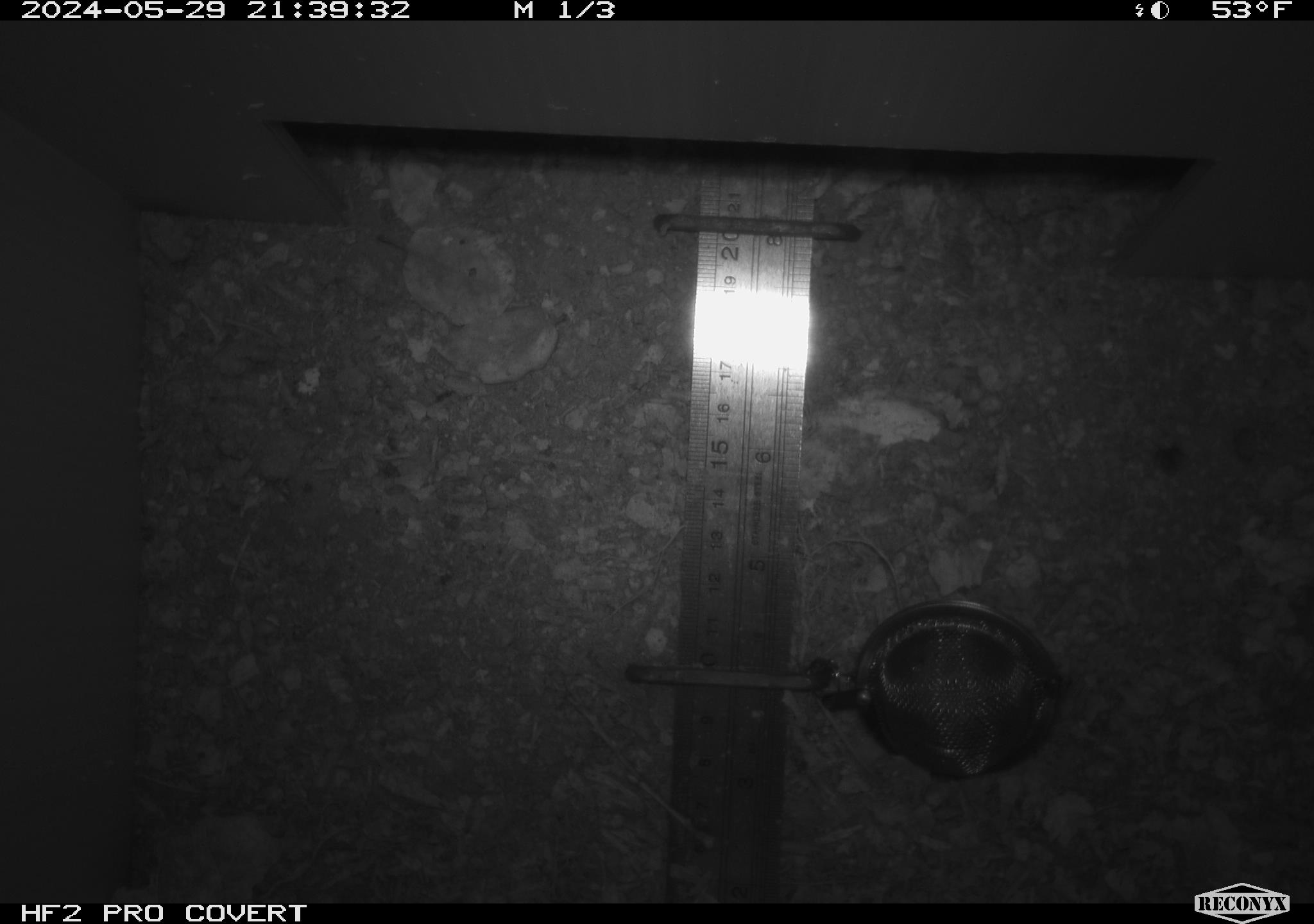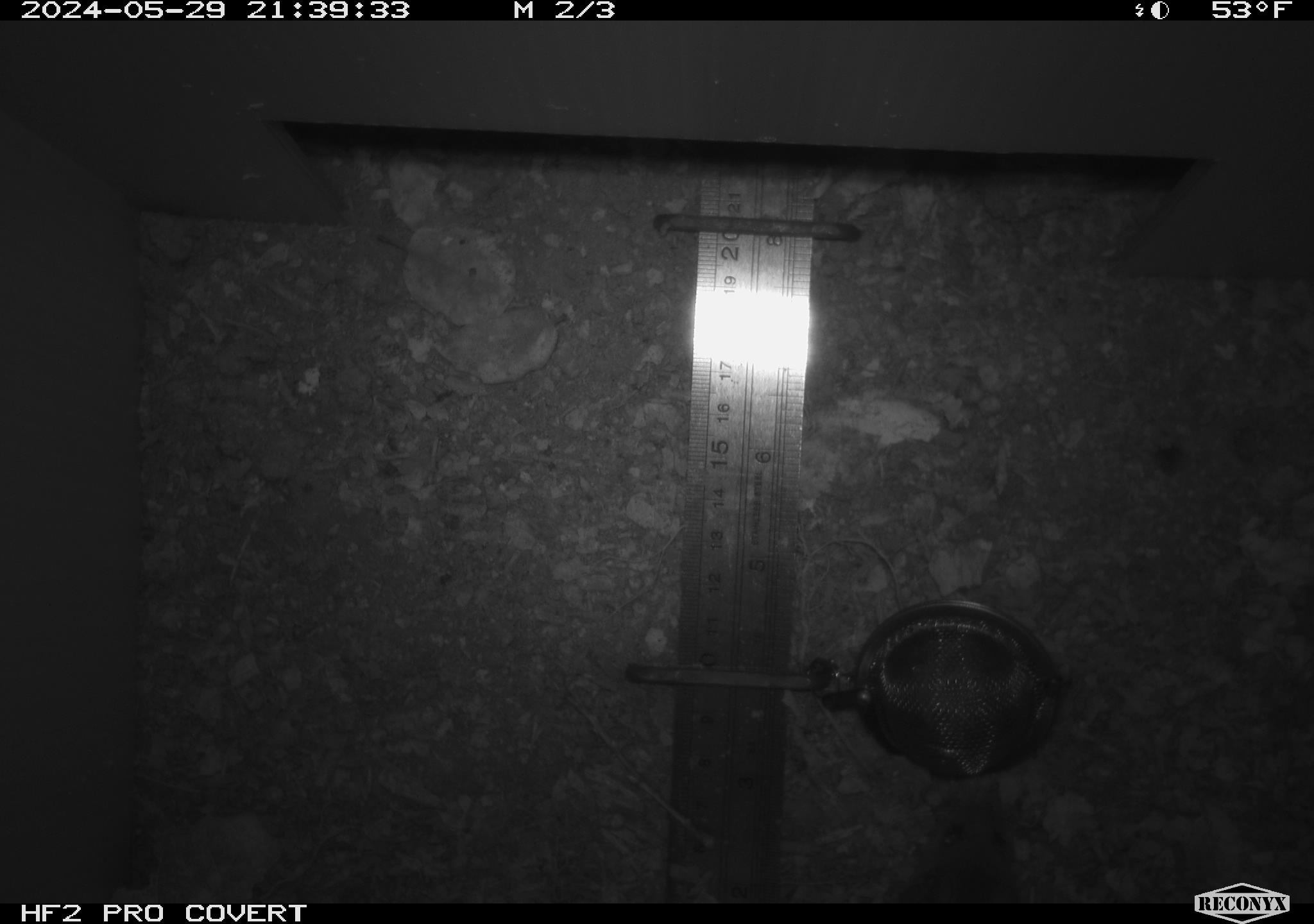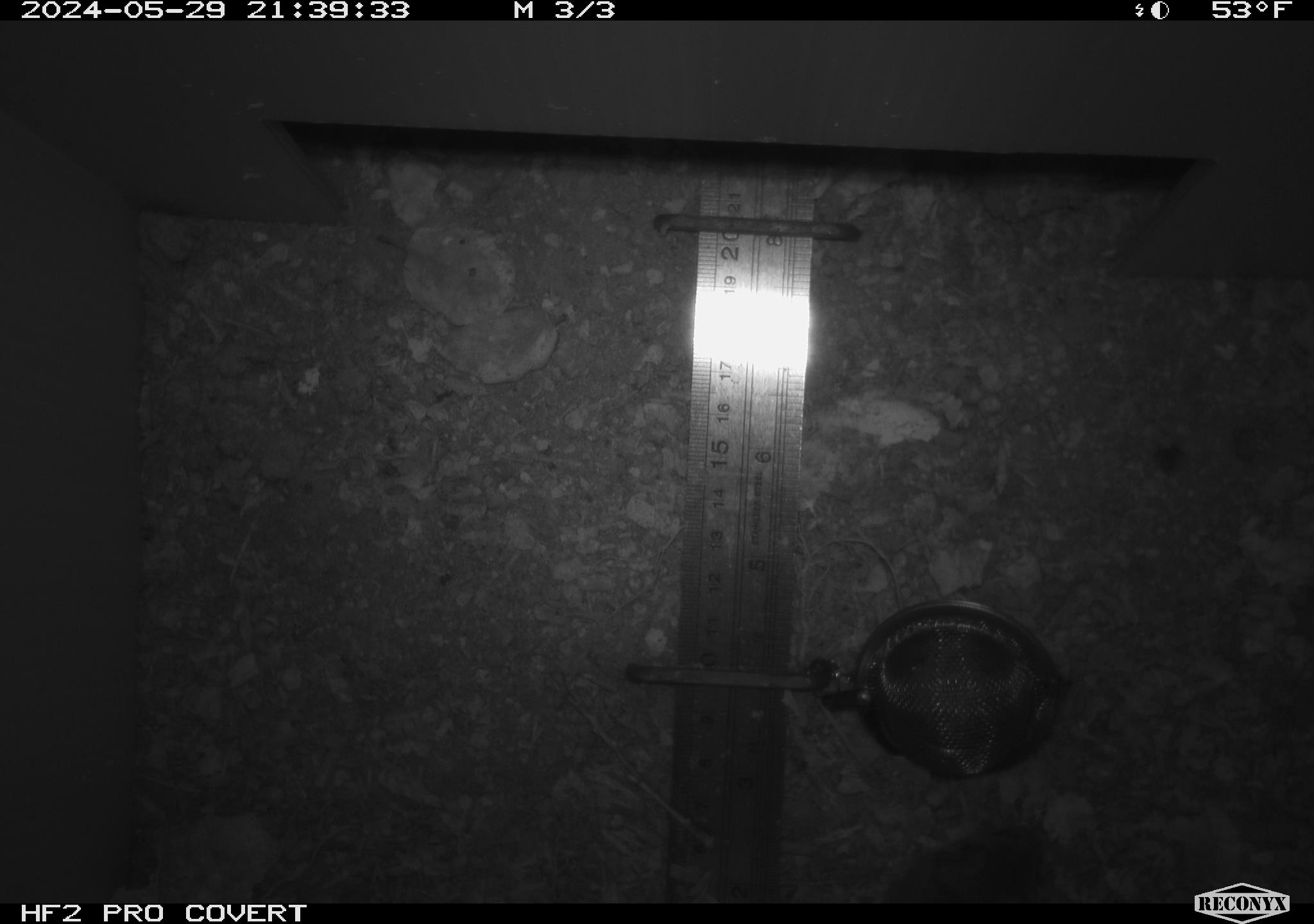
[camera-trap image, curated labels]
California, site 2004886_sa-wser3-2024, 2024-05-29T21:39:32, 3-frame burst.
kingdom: Animalia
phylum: Chordata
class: Mammalia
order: Rodentia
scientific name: Rodentia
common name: mouse species